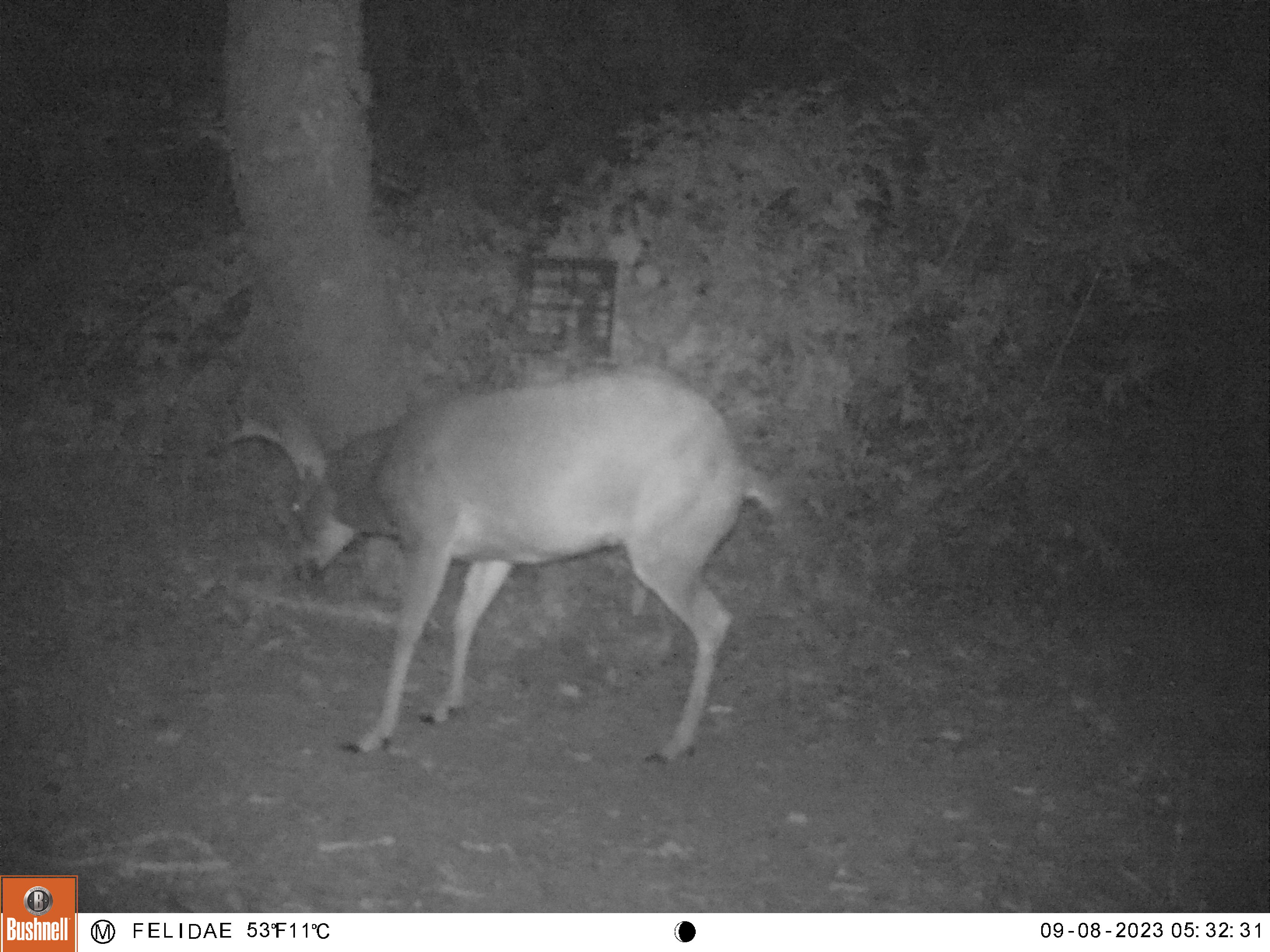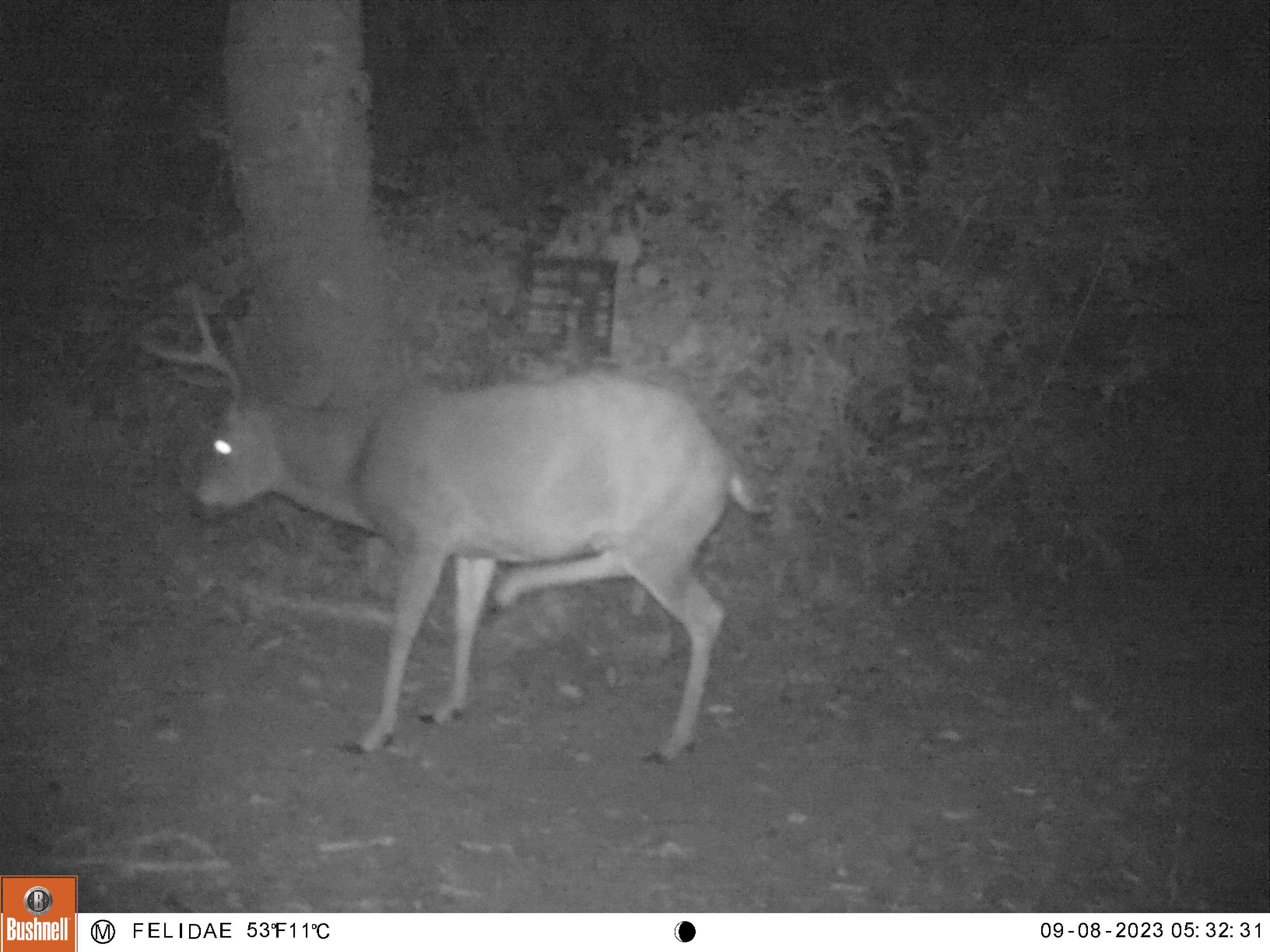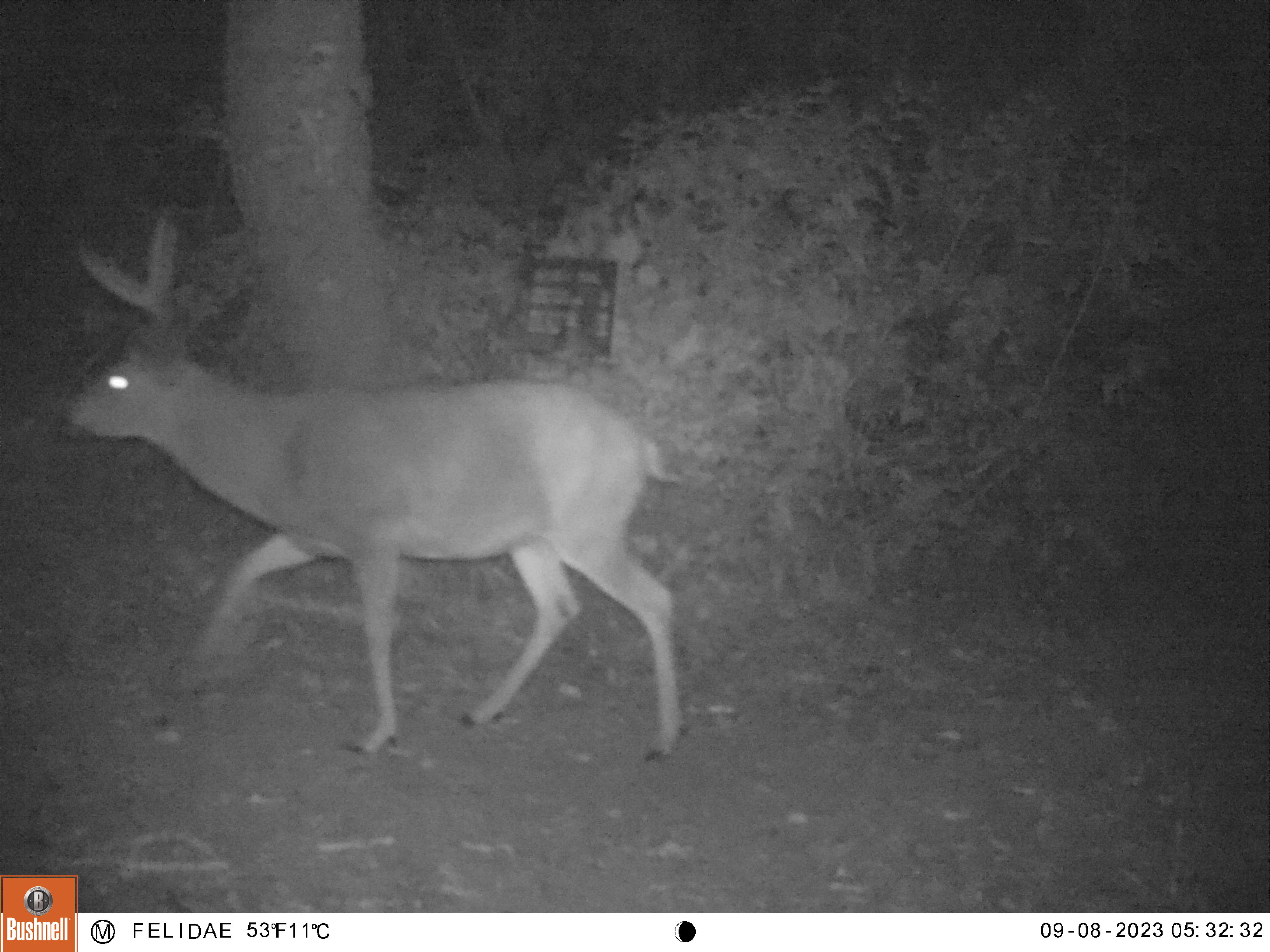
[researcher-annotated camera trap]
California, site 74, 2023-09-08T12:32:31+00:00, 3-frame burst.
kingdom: Animalia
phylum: Chordata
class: Mammalia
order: Artiodactyla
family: Cervidae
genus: Odocoileus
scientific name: Odocoileus hemionus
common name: mule deer